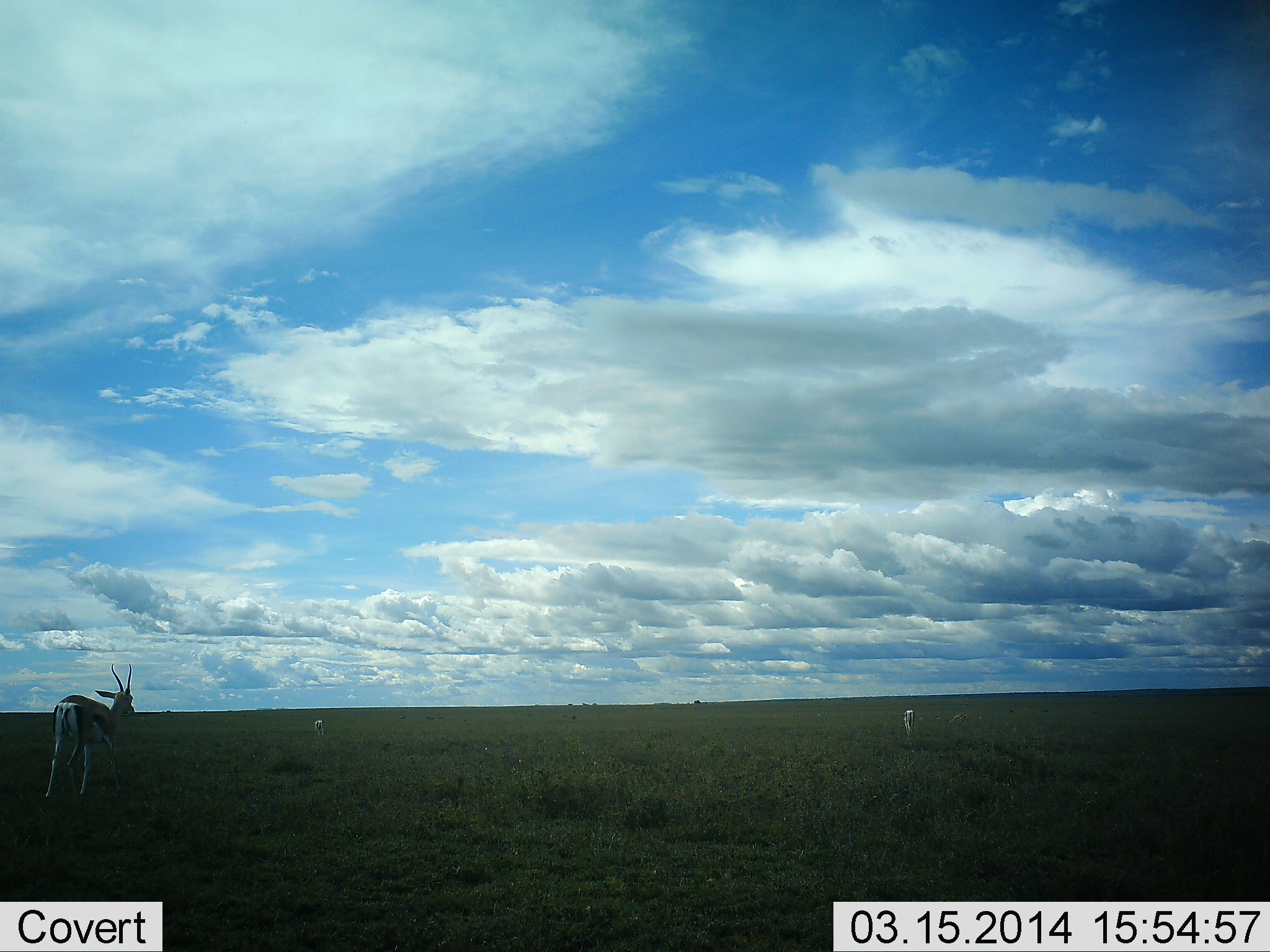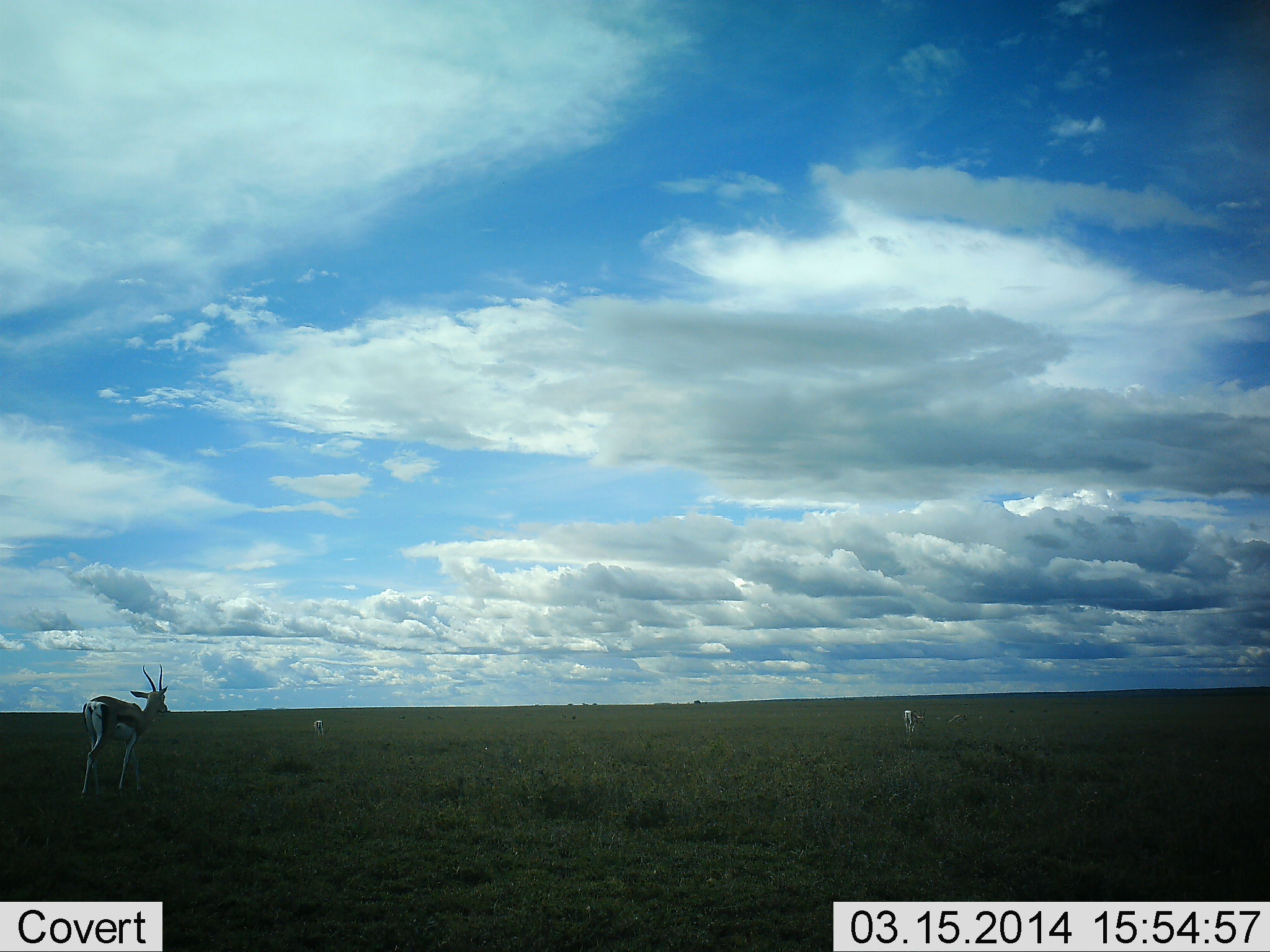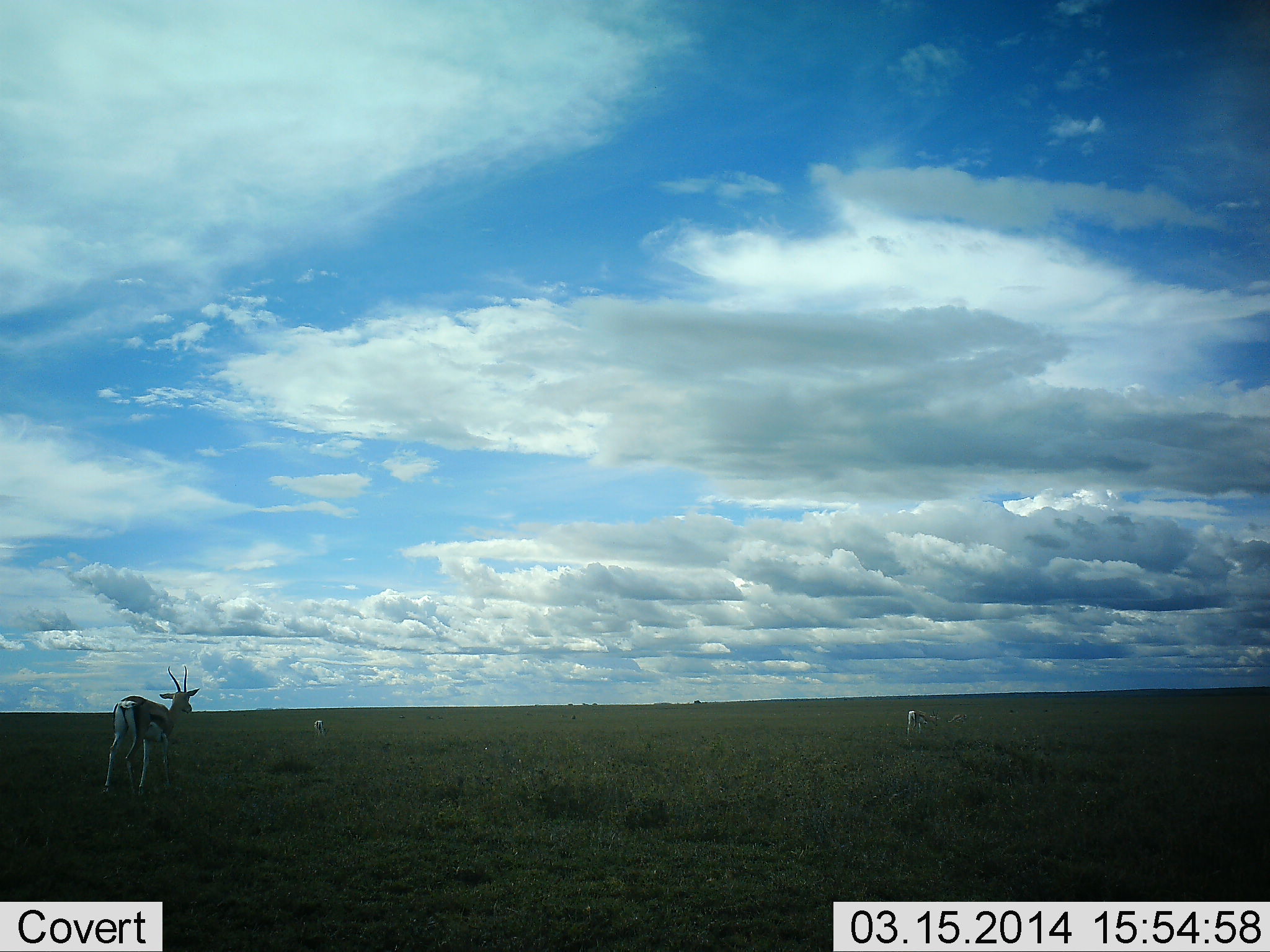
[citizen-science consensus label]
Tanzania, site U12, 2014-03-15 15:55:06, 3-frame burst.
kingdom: Animalia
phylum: Chordata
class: Mammalia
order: Artiodactyla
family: Bovidae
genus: Eudorcas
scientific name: Eudorcas thomsonii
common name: thomson's gazelle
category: gazellethomsons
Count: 2.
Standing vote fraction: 35%.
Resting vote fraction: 0%.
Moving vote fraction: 78%.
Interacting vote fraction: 0%.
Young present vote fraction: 0%.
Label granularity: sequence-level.